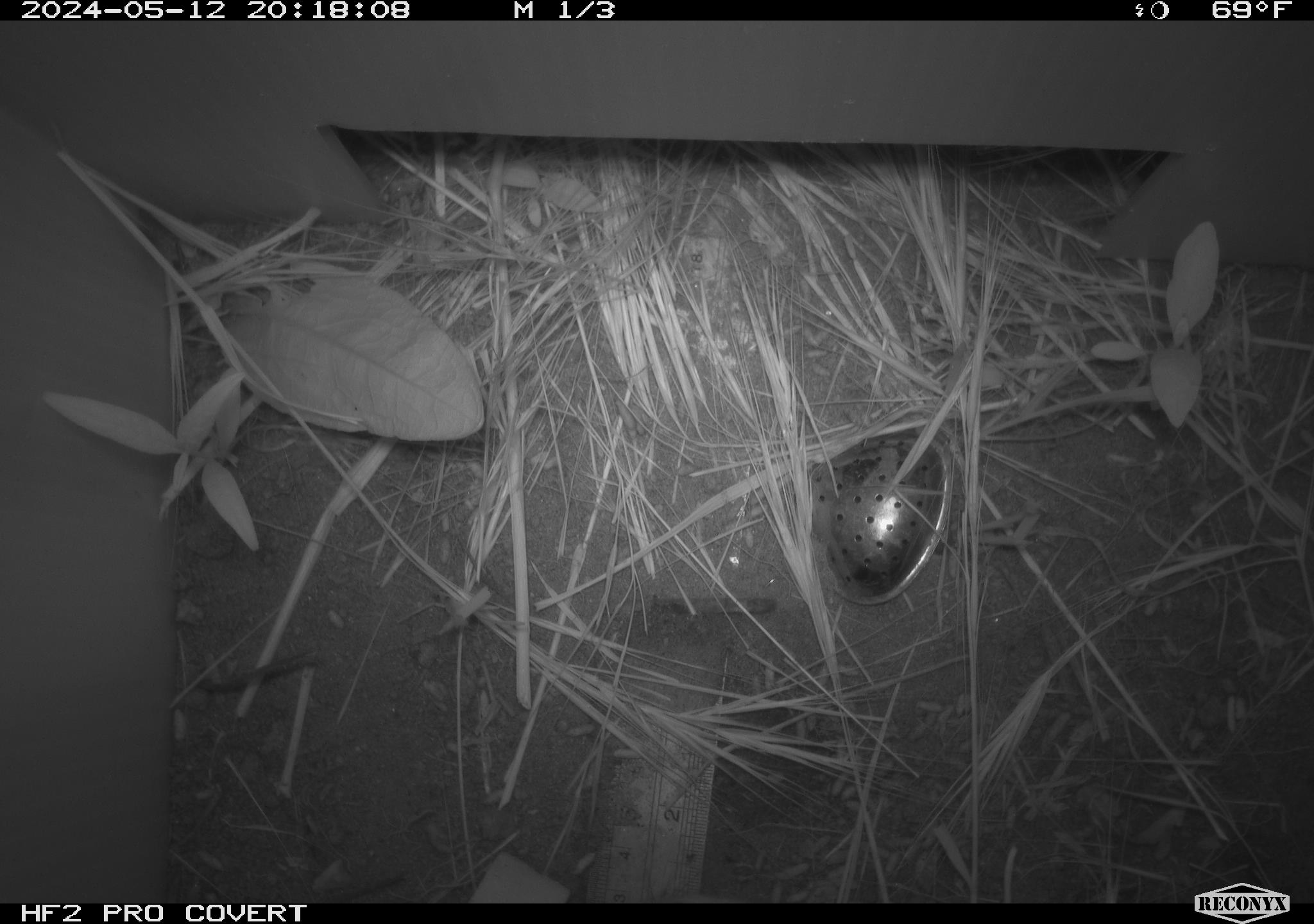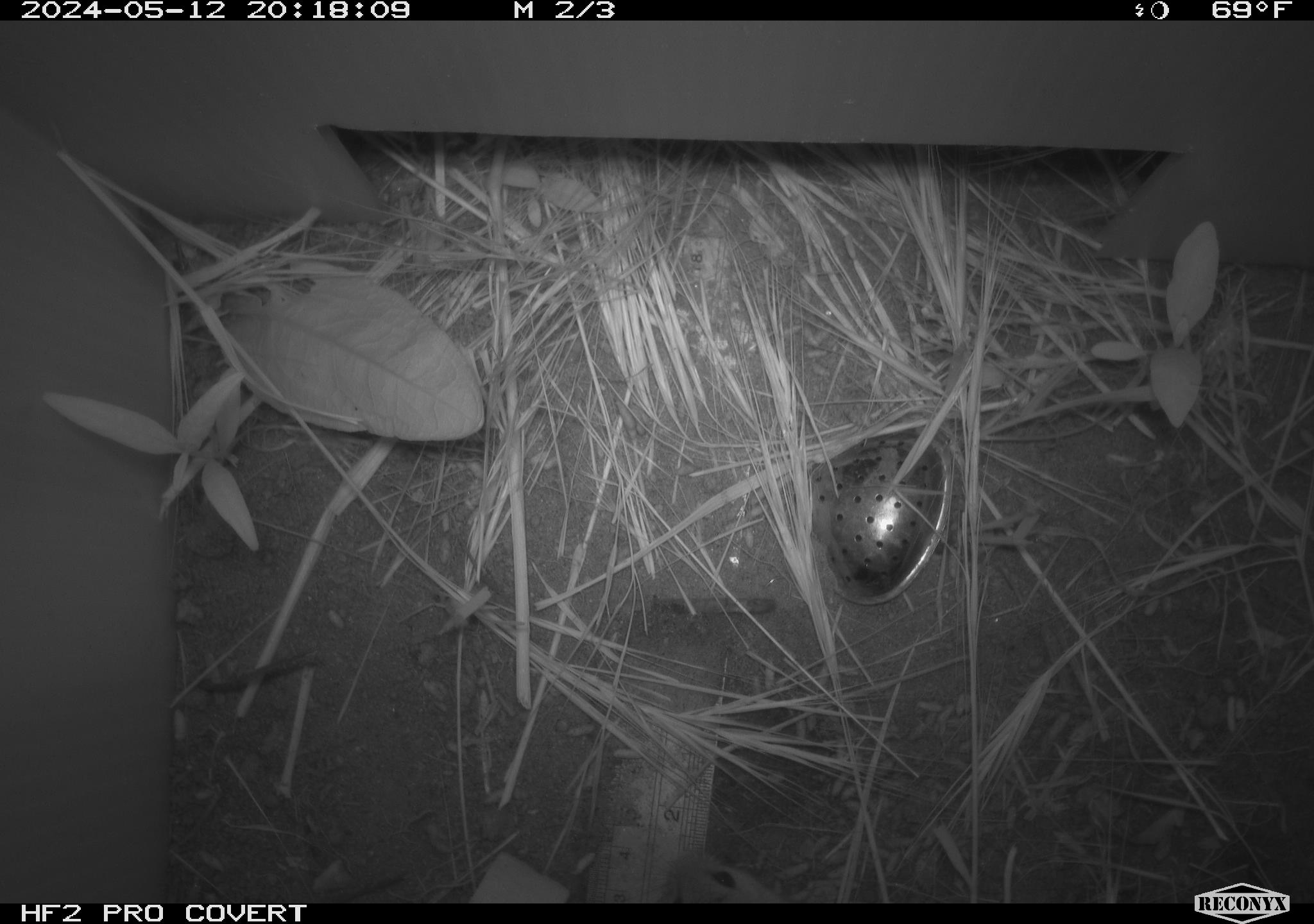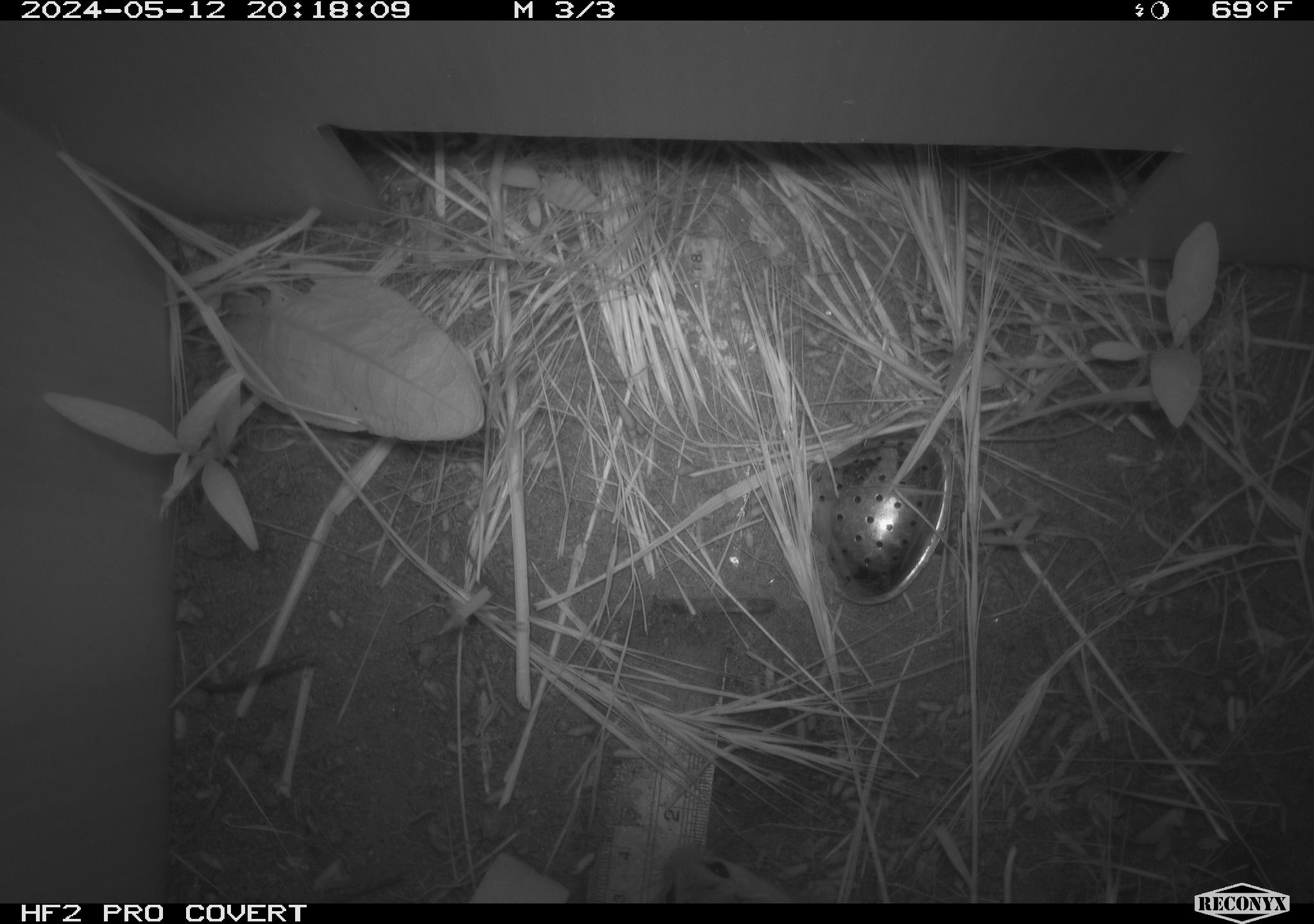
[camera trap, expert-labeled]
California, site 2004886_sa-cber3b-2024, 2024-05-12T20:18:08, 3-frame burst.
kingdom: Animalia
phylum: Chordata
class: Mammalia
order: Rodentia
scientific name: Rodentia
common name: mouse species